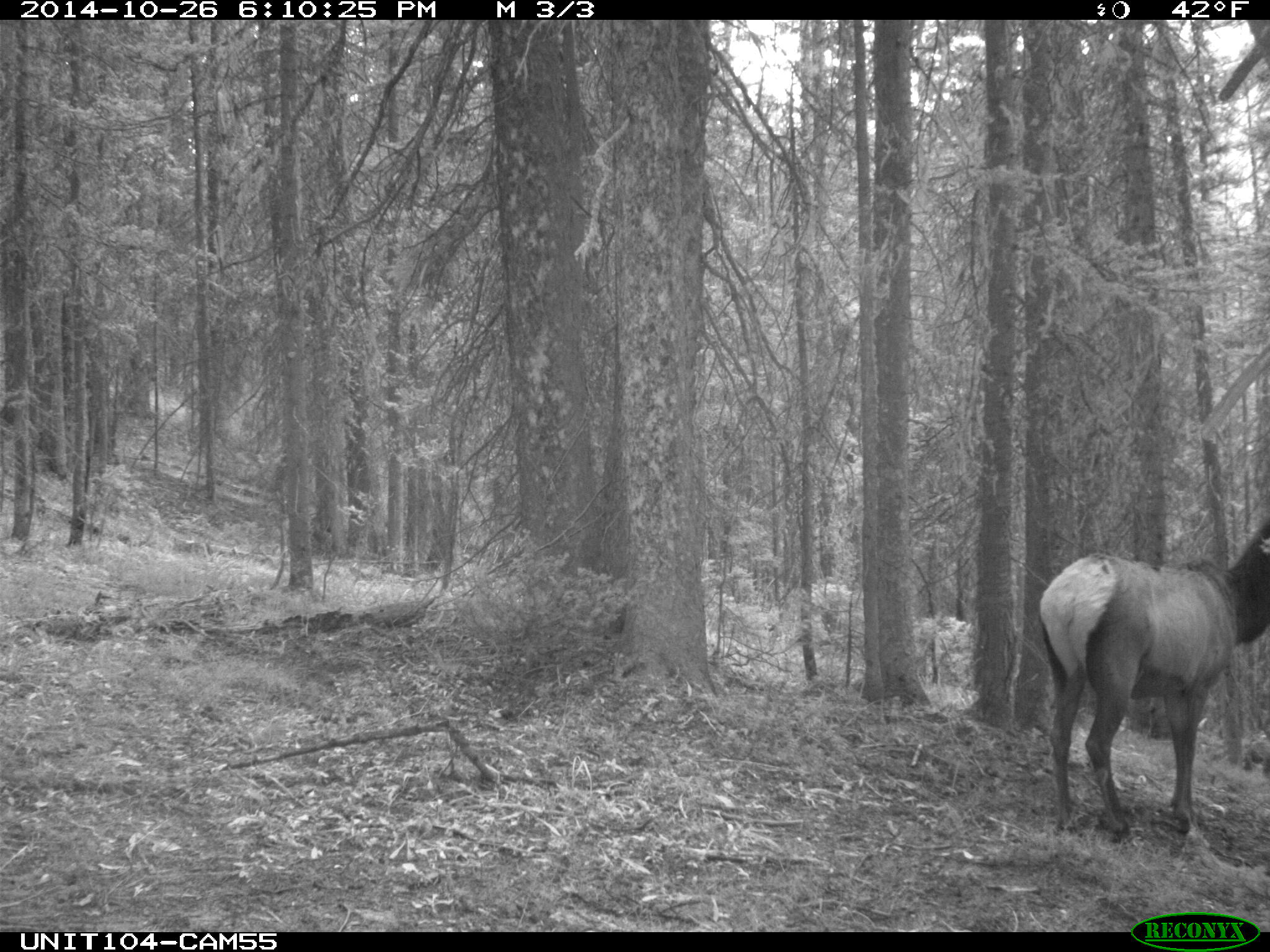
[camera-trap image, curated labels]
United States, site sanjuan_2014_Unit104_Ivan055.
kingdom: Animalia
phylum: Chordata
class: Mammalia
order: Artiodactyla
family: Cervidae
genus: Cervus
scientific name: Cervus elaphus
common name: red deer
Cervus elaphus (red deer).